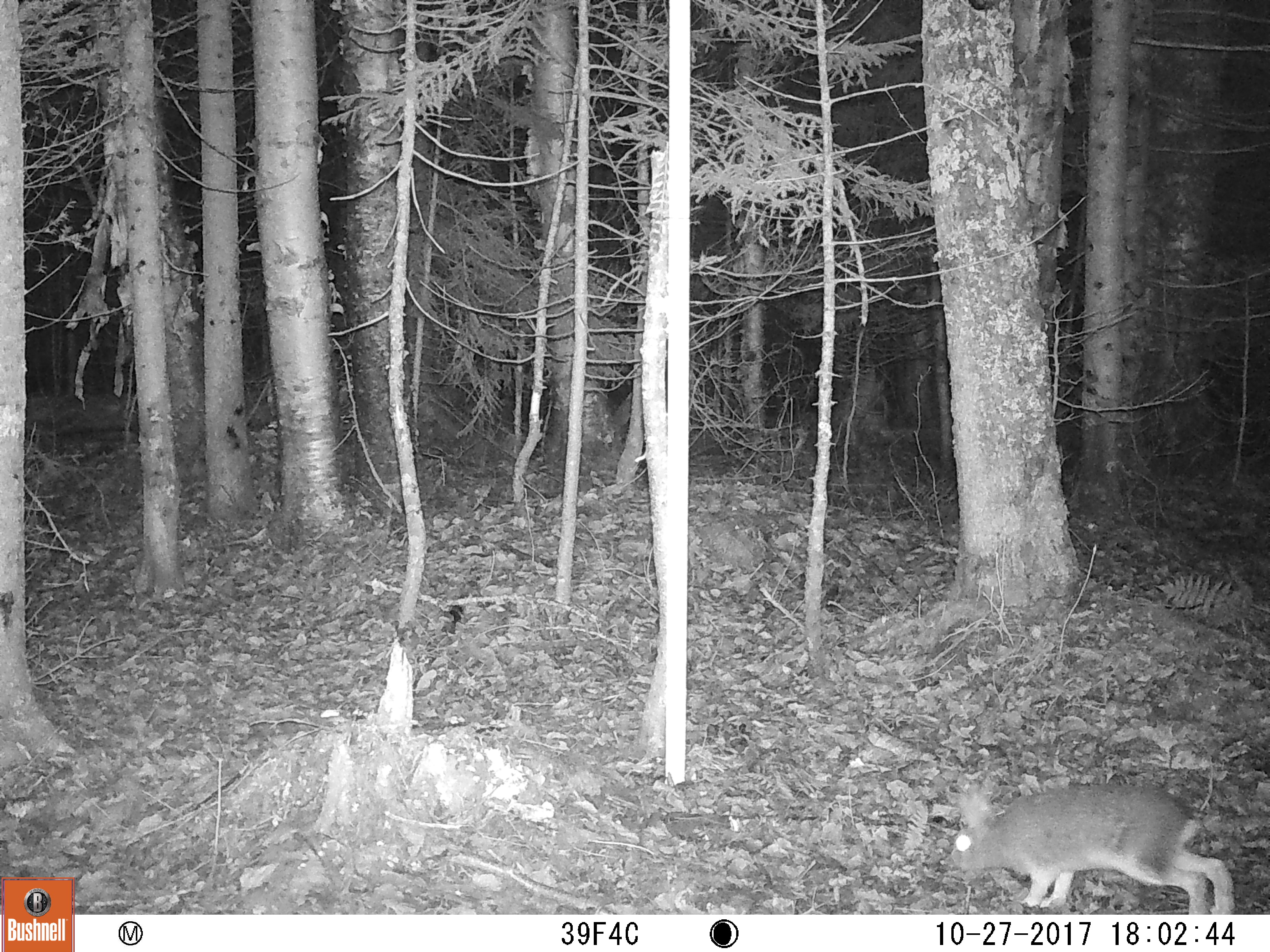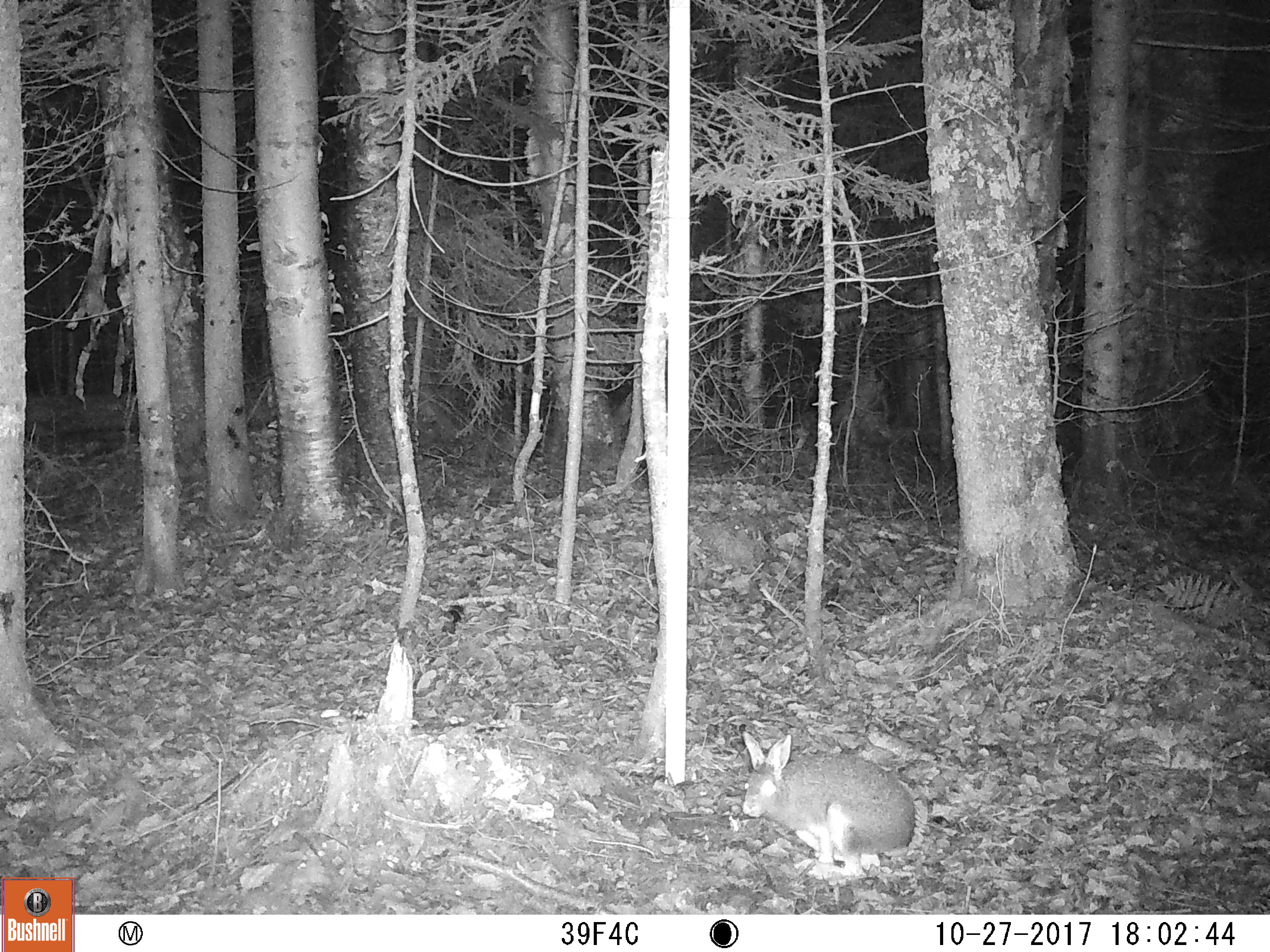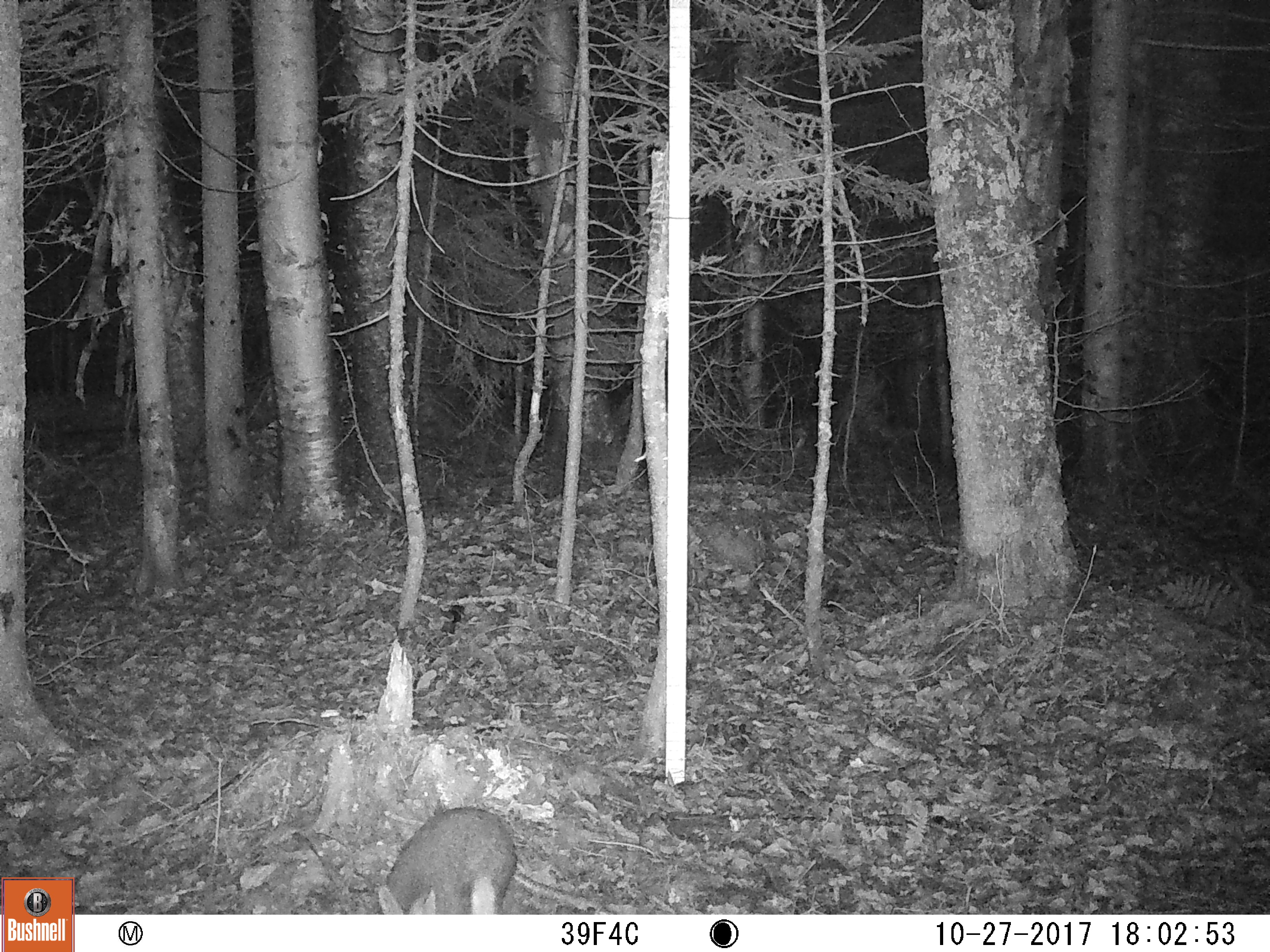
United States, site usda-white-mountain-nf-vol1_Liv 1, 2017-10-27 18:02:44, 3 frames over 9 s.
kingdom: Animalia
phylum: Chordata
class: Mammalia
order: Lagomorpha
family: Leporidae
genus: Lepus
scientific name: Lepus americanus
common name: snowshoe hare